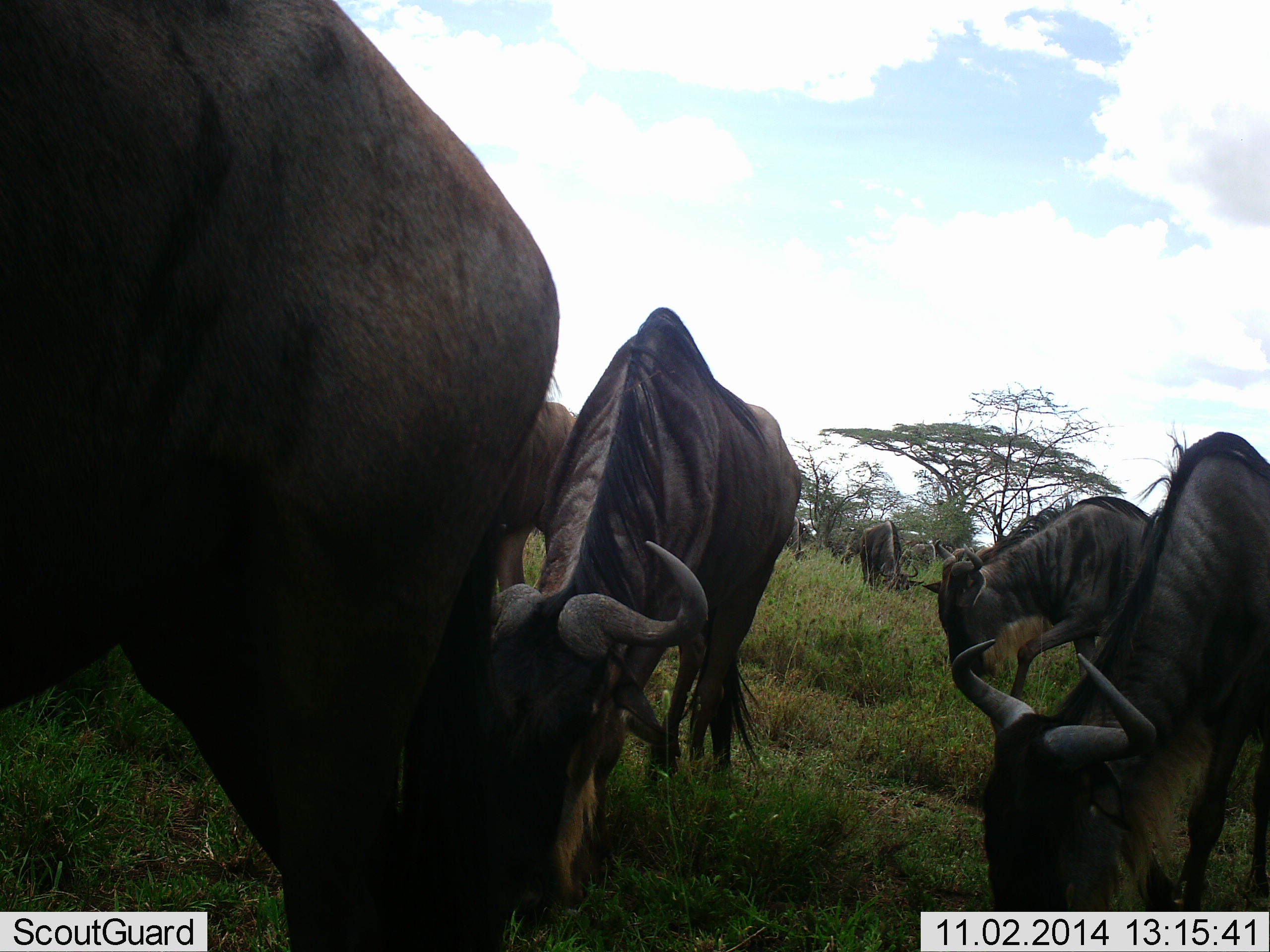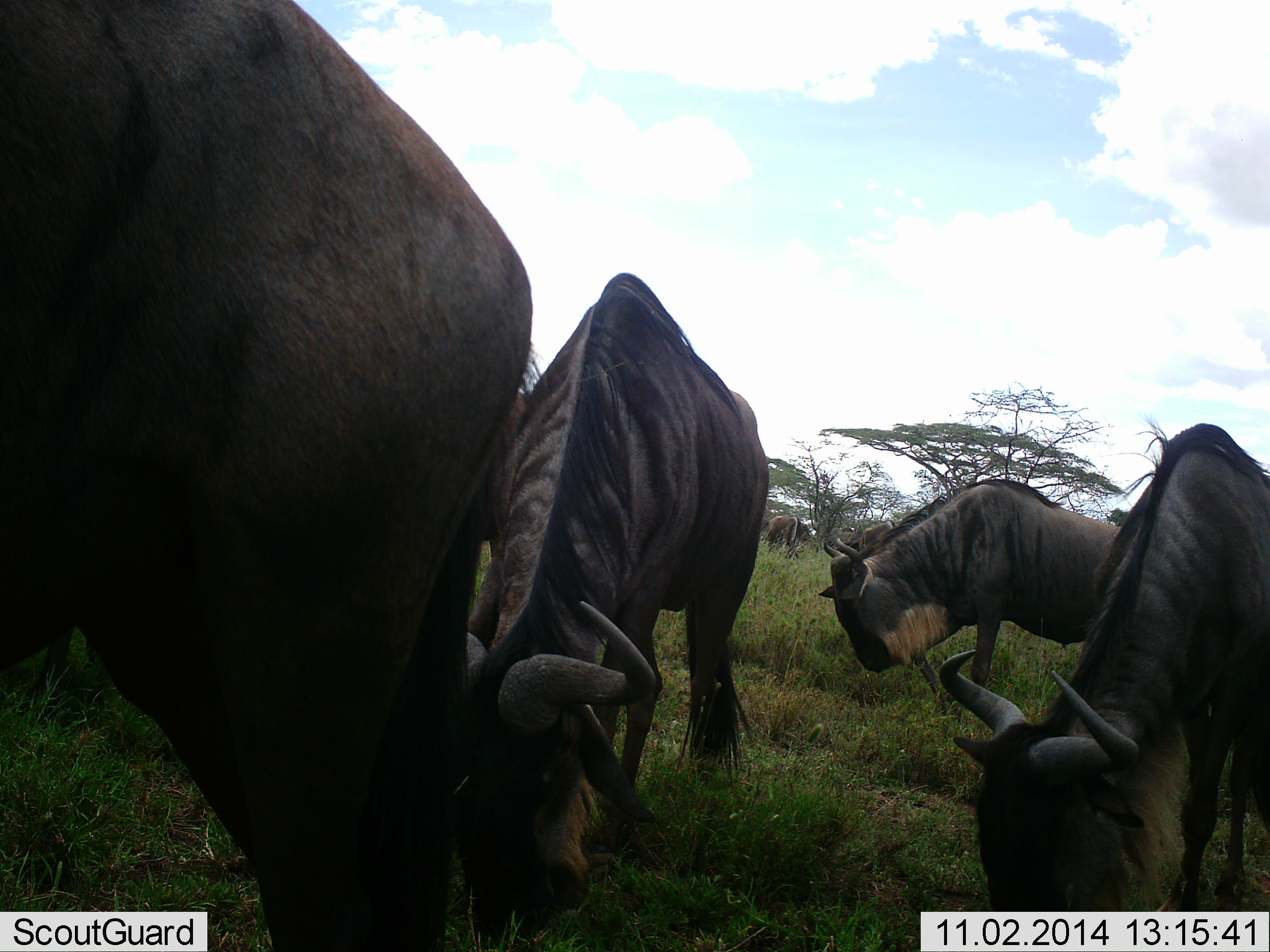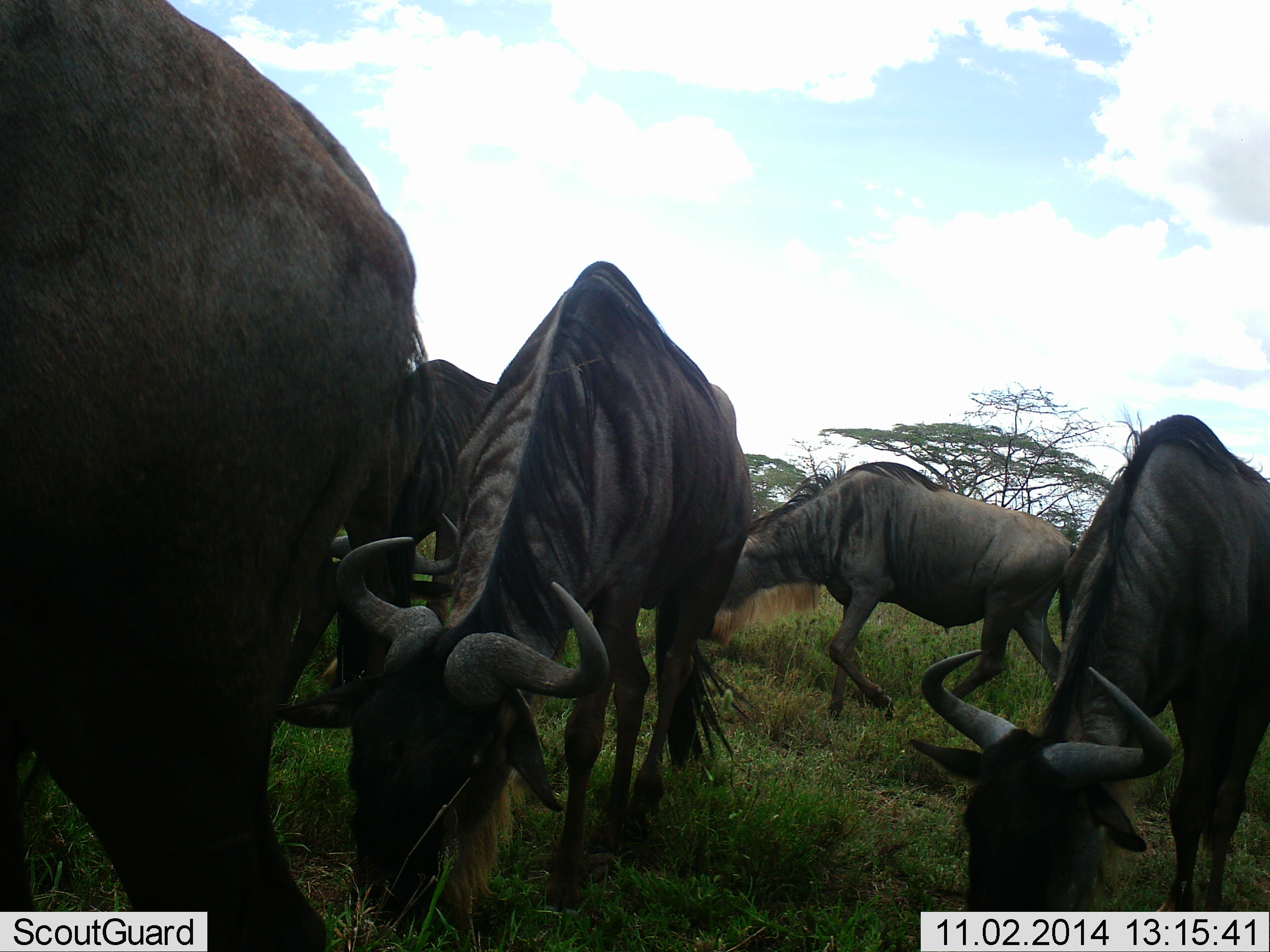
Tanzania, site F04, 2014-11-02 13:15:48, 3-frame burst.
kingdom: Animalia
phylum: Chordata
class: Mammalia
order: Artiodactyla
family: Bovidae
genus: Connochaetes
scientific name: Connochaetes taurinus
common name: blue wildebeest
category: wildebeest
Wildebeest (blue wildebeest) (Connochaetes taurinus), count 7. Behavior (volunteer vote fractions): standing 30%, resting 0%, moving 40%, interacting 10%. Young present (vote fraction): 0%. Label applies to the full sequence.